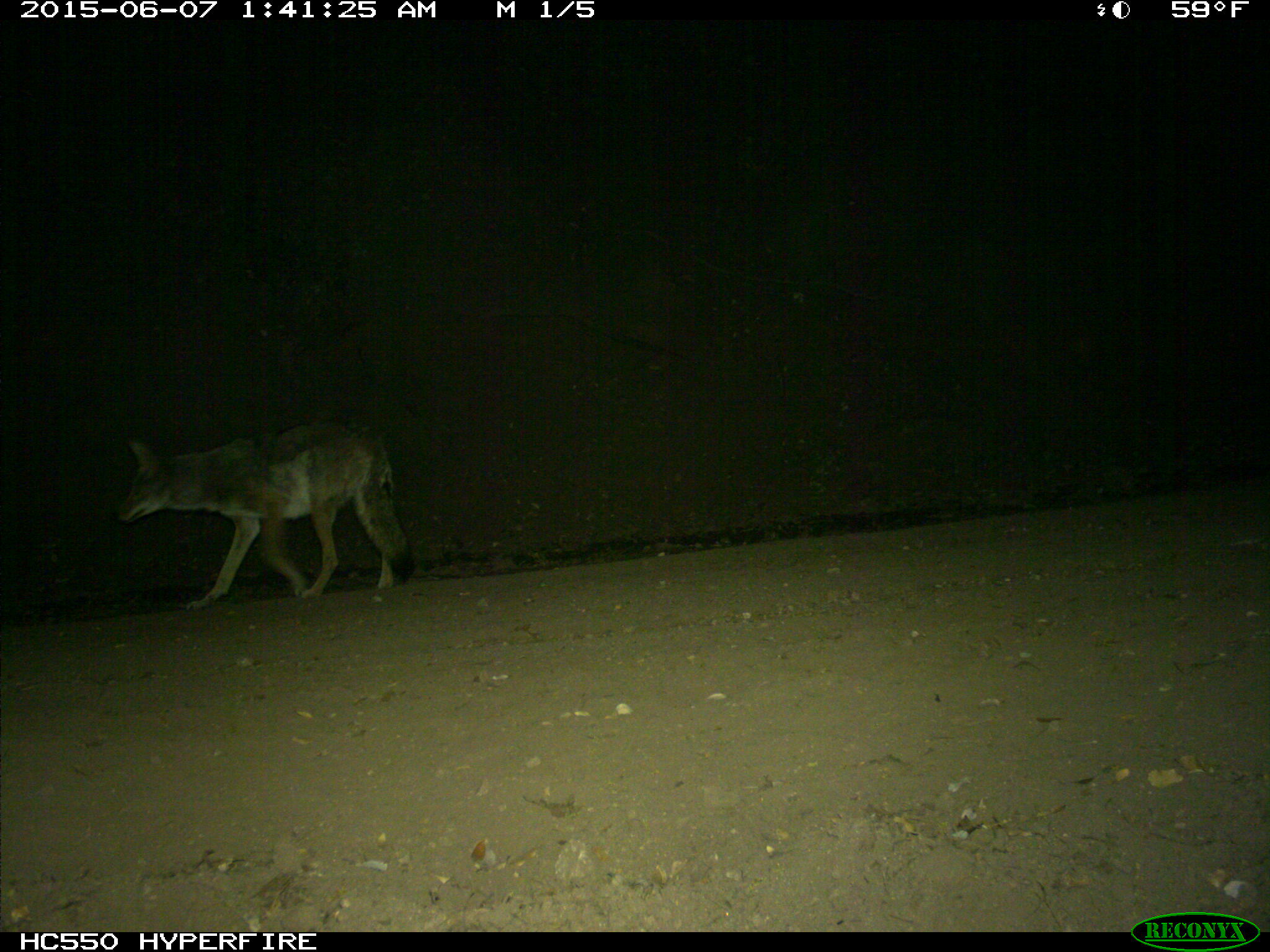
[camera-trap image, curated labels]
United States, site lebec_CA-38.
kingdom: Animalia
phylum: Chordata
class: Mammalia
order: Carnivora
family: Canidae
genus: Canis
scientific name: Canis latrans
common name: coyote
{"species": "Canis latrans (coyote)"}